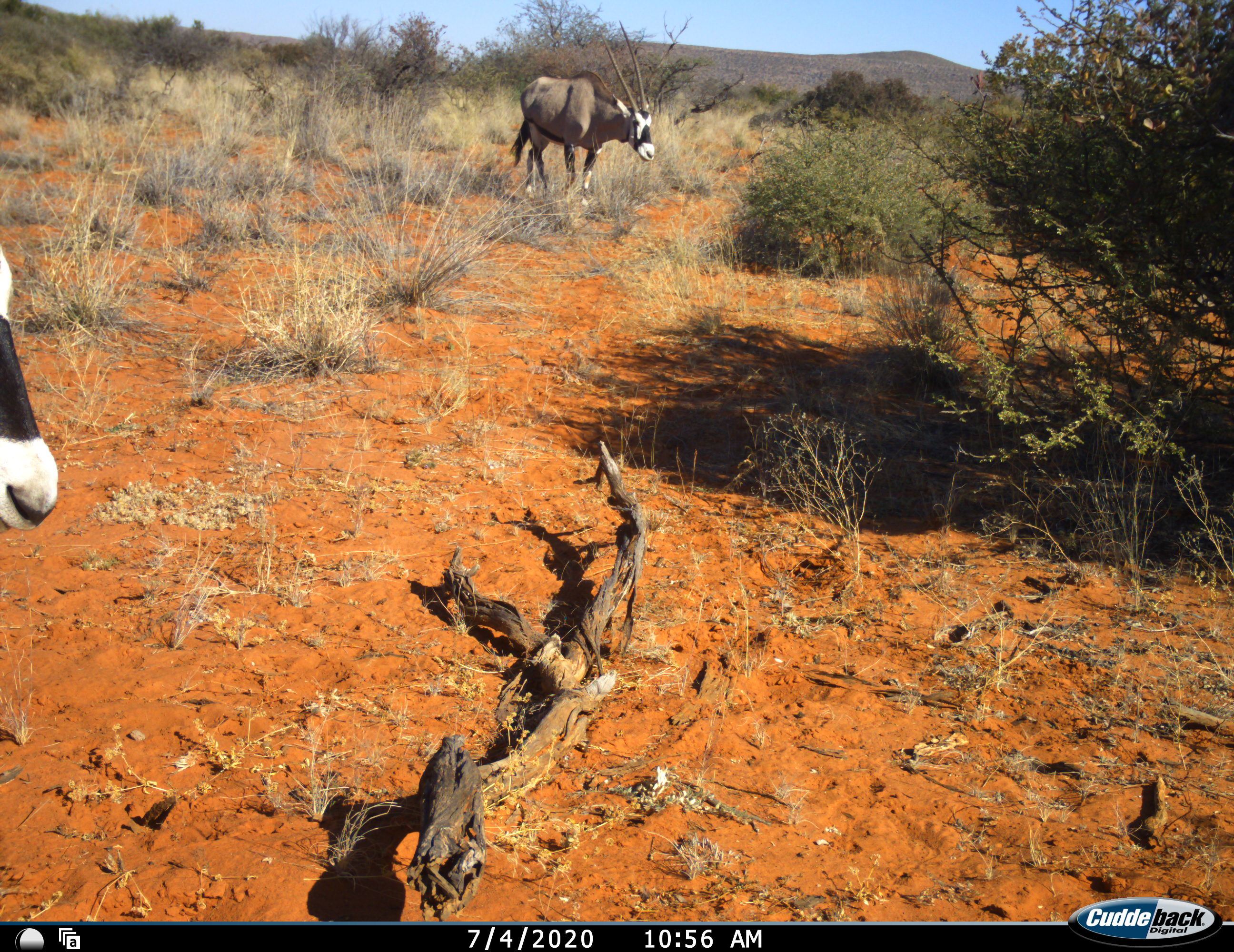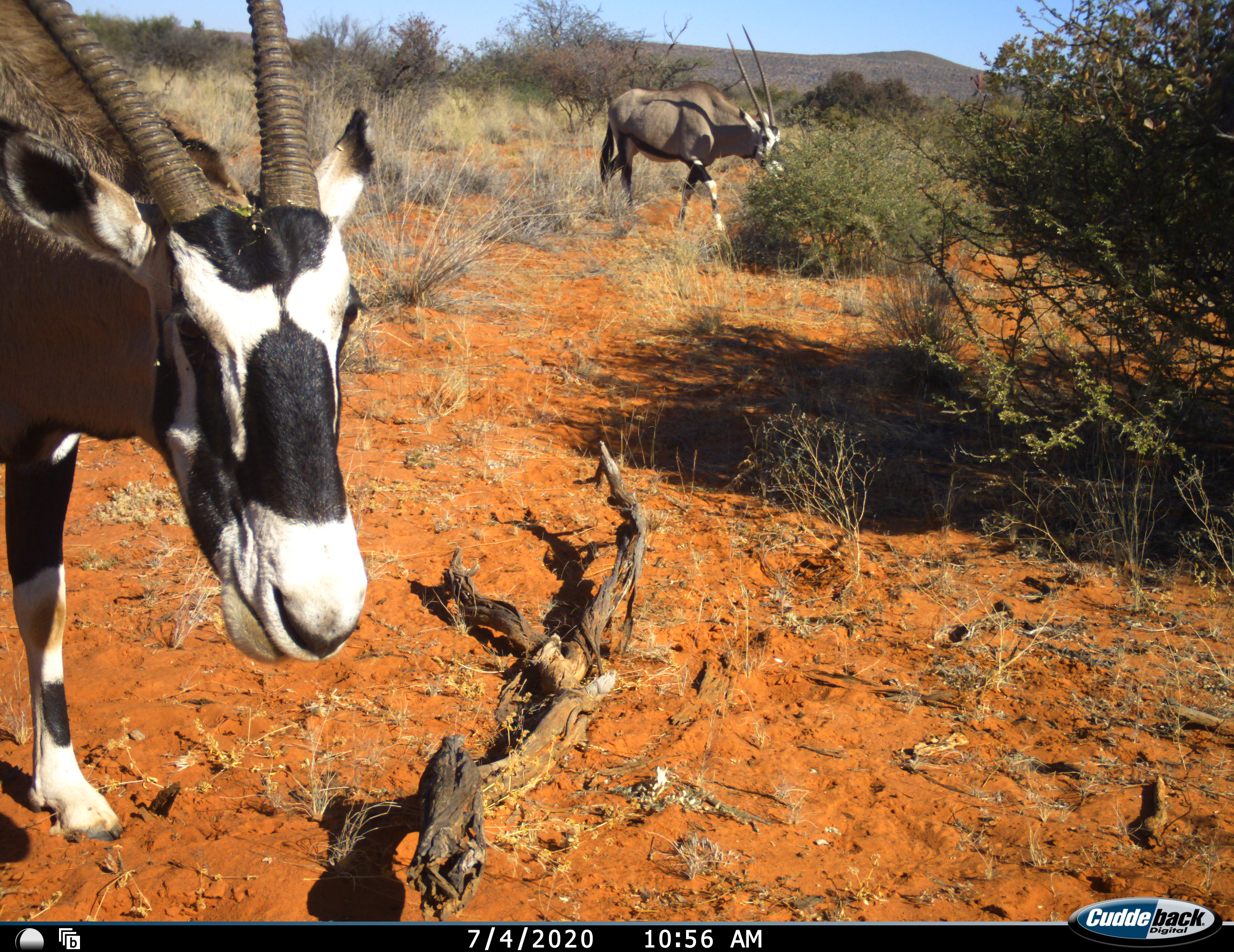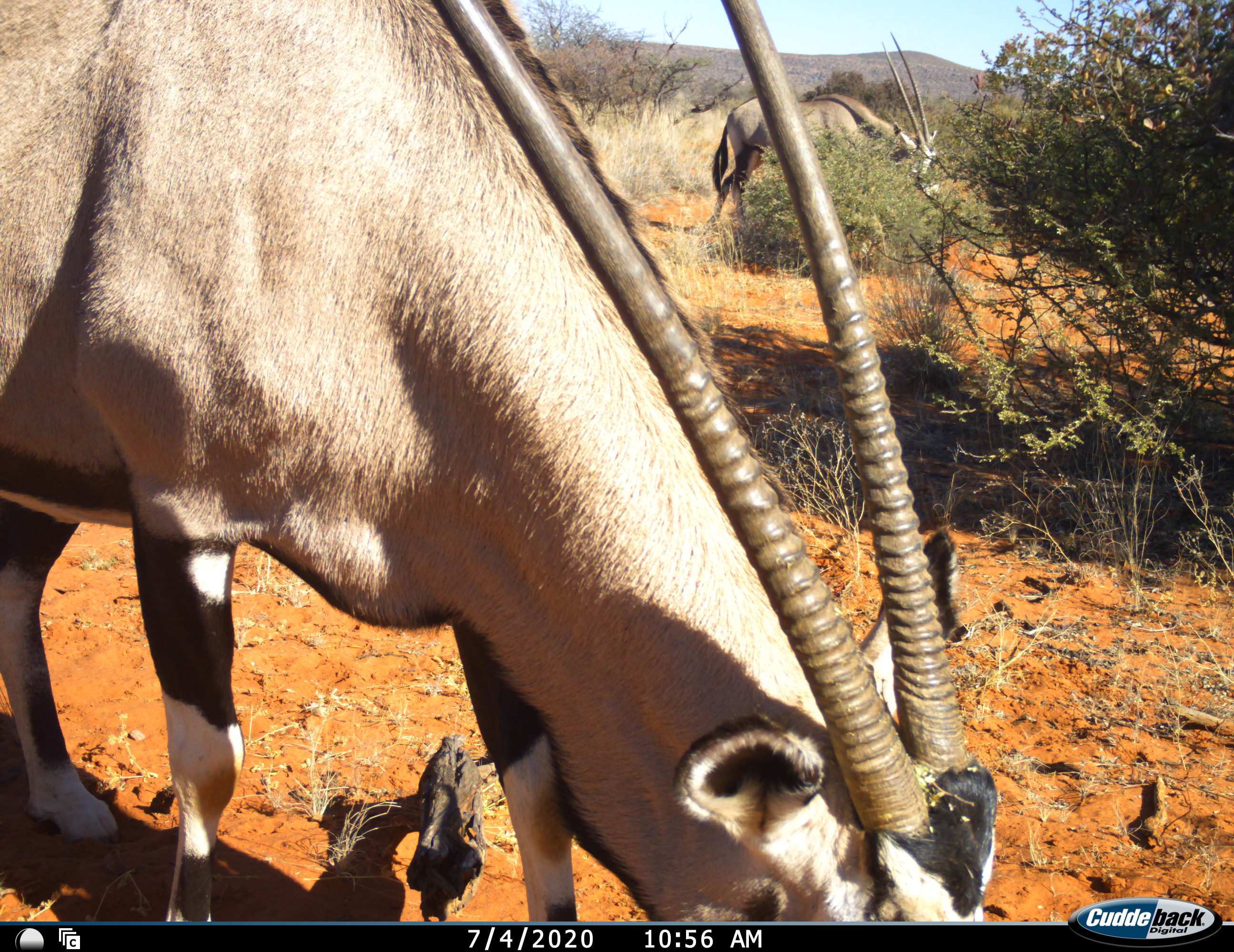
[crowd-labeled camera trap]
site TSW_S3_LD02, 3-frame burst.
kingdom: Animalia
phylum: Chordata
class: Mammalia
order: Artiodactyla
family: Bovidae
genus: Oryx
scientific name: Oryx gazella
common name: gemsbok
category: oryx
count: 2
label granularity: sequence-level